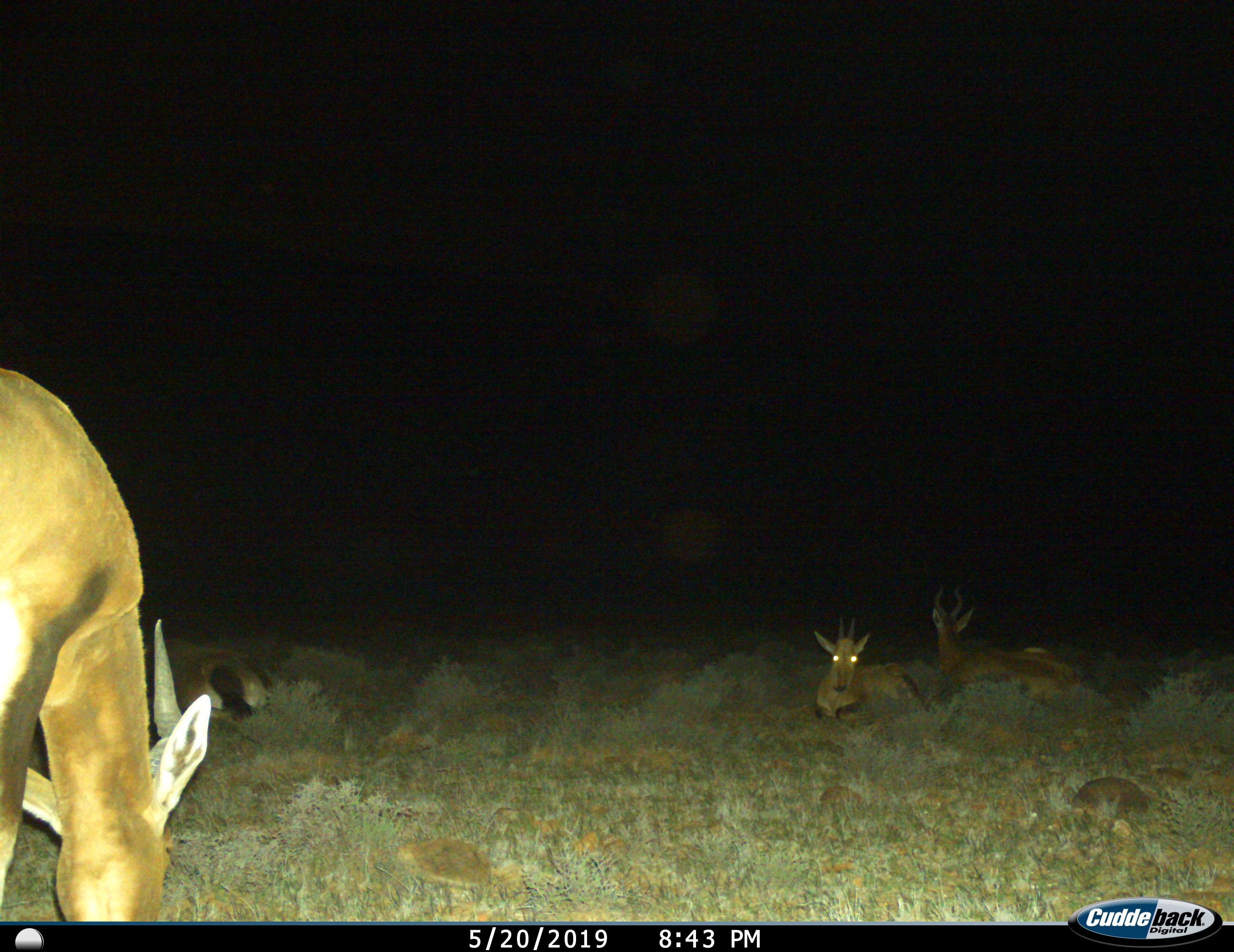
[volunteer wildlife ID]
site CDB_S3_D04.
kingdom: Animalia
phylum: Chordata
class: Mammalia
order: Artiodactyla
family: Bovidae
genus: Alcelaphus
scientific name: Alcelaphus buselaphus caama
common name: red hartebeest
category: hartebeestred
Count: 4.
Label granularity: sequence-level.